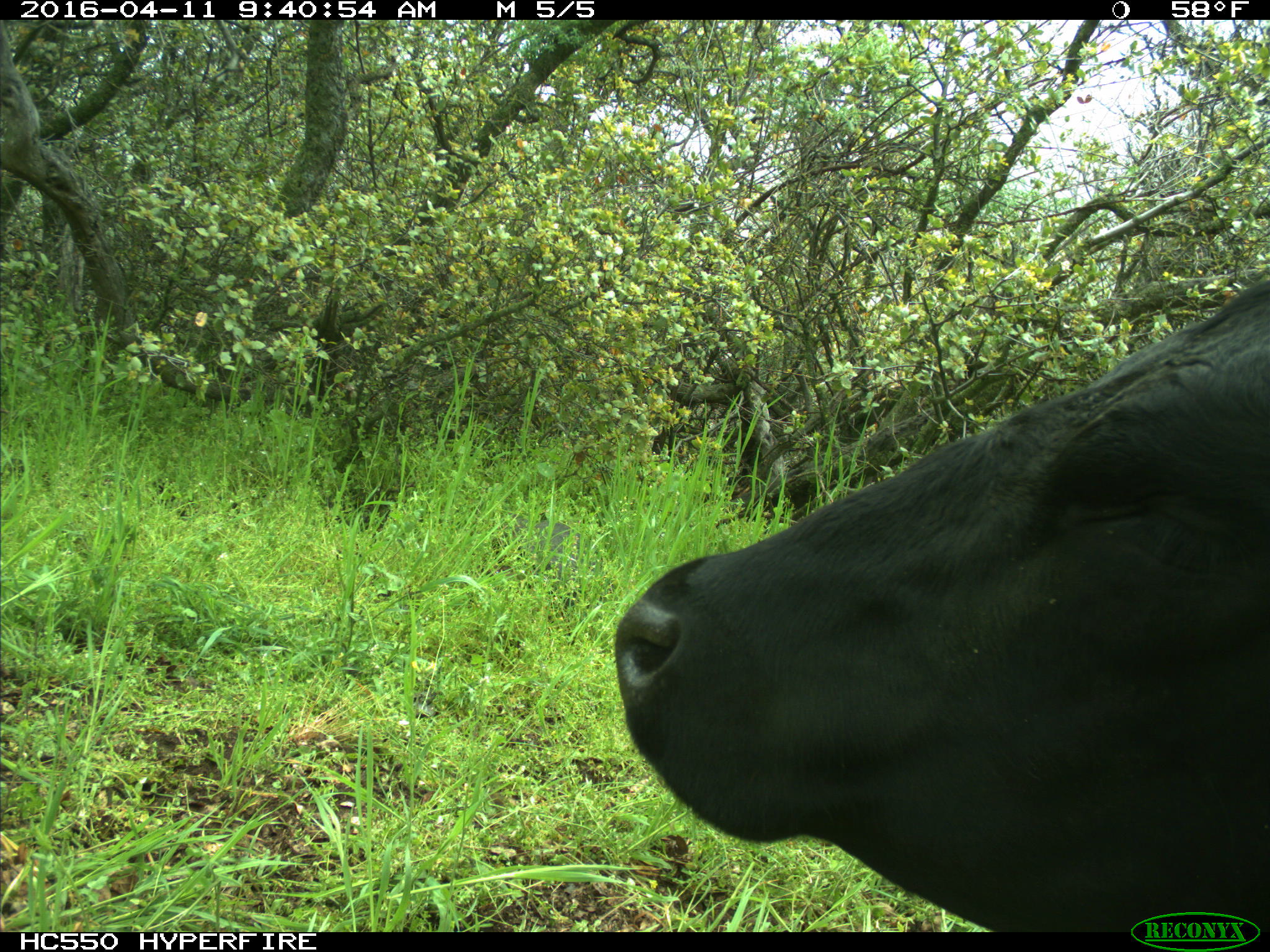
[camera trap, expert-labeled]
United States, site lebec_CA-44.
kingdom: Animalia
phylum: Chordata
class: Mammalia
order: Artiodactyla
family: Bovidae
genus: Bos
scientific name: Bos taurus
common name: domestic cow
Bos taurus (domestic cow).